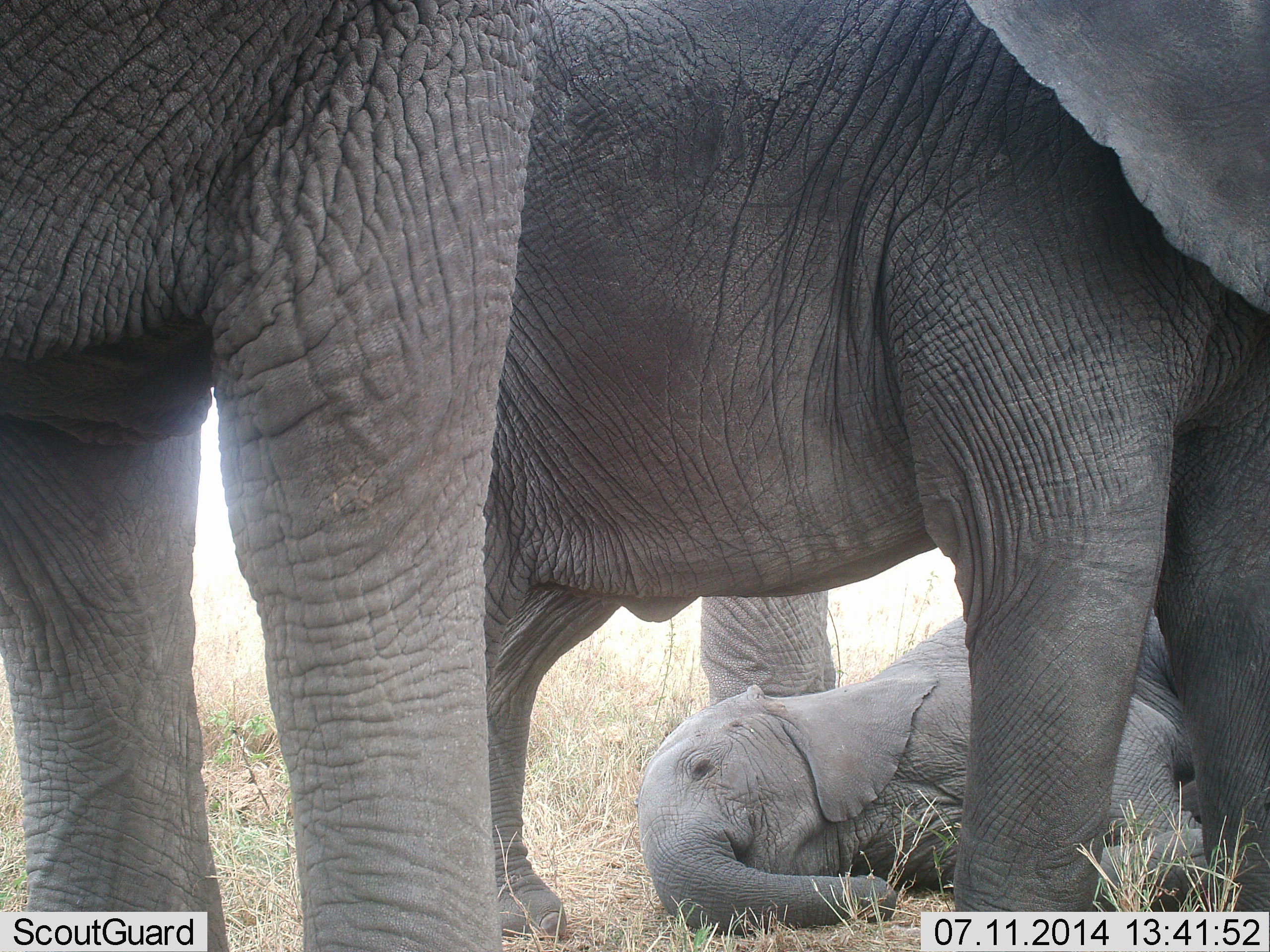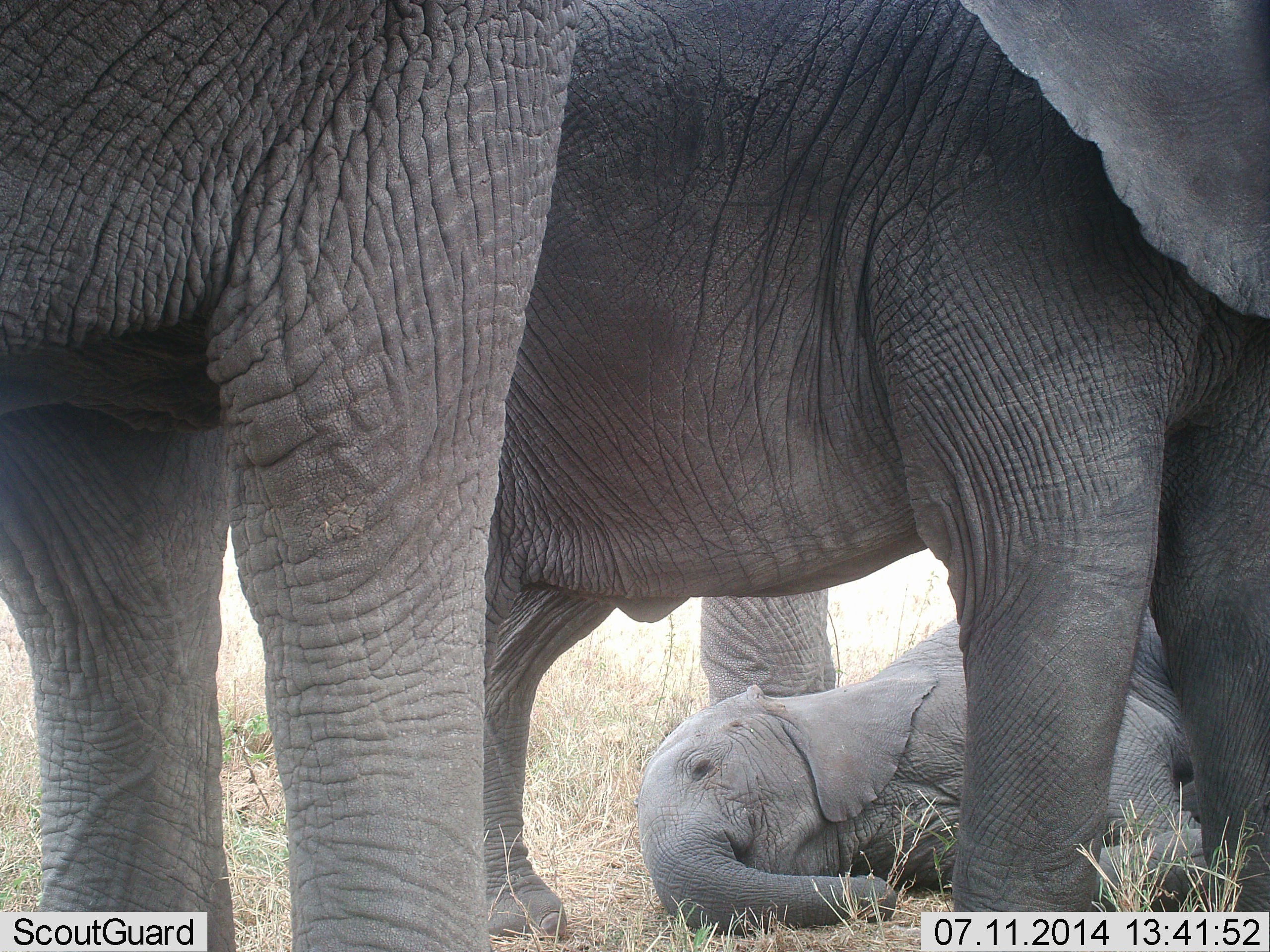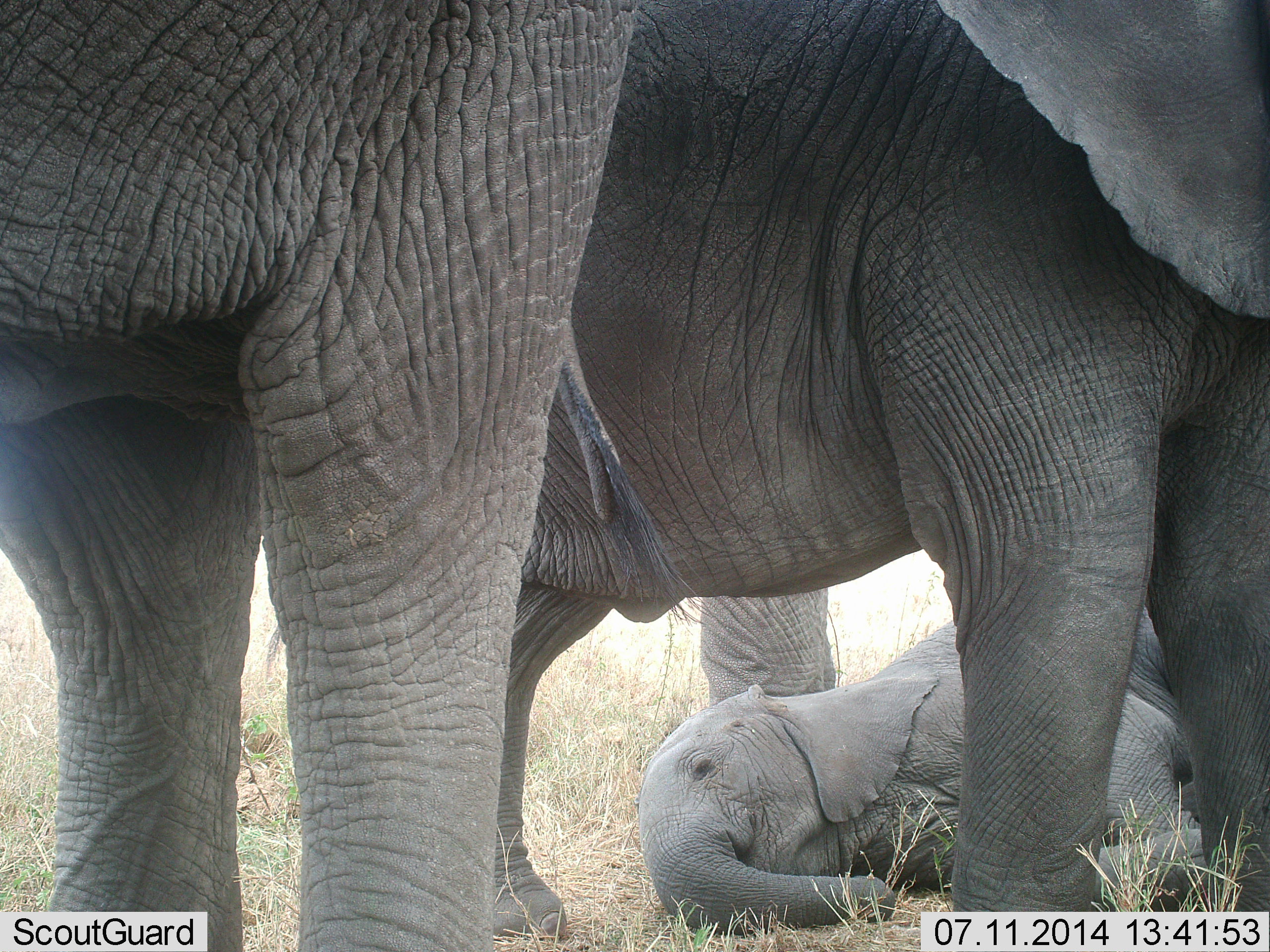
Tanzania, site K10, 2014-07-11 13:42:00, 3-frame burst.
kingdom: Animalia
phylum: Chordata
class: Mammalia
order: Proboscidea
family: Elephantidae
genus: Loxodonta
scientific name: Loxodonta africana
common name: african bush elephant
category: elephant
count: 4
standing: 80%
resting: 70%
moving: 0%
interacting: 10%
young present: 90%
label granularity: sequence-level